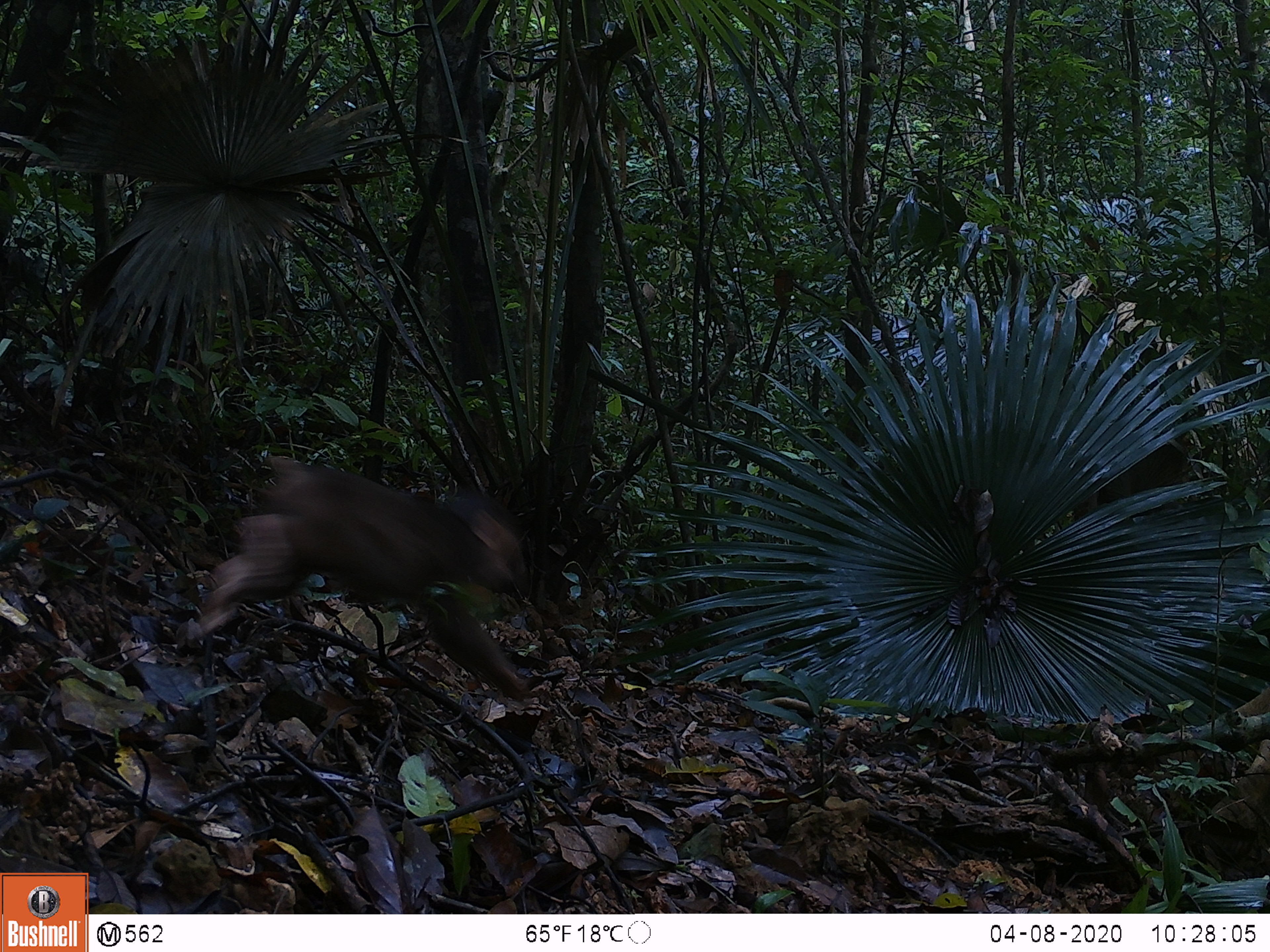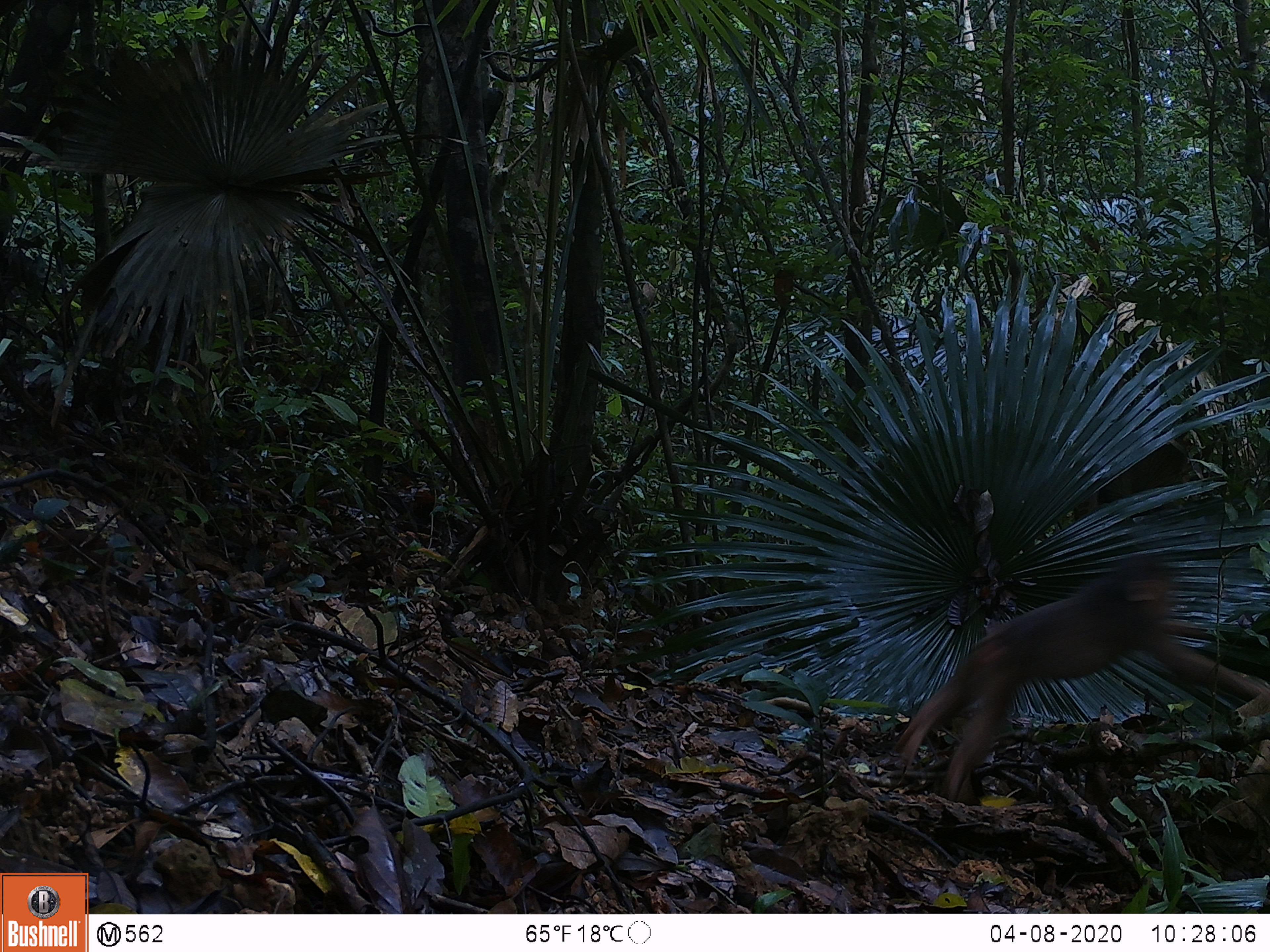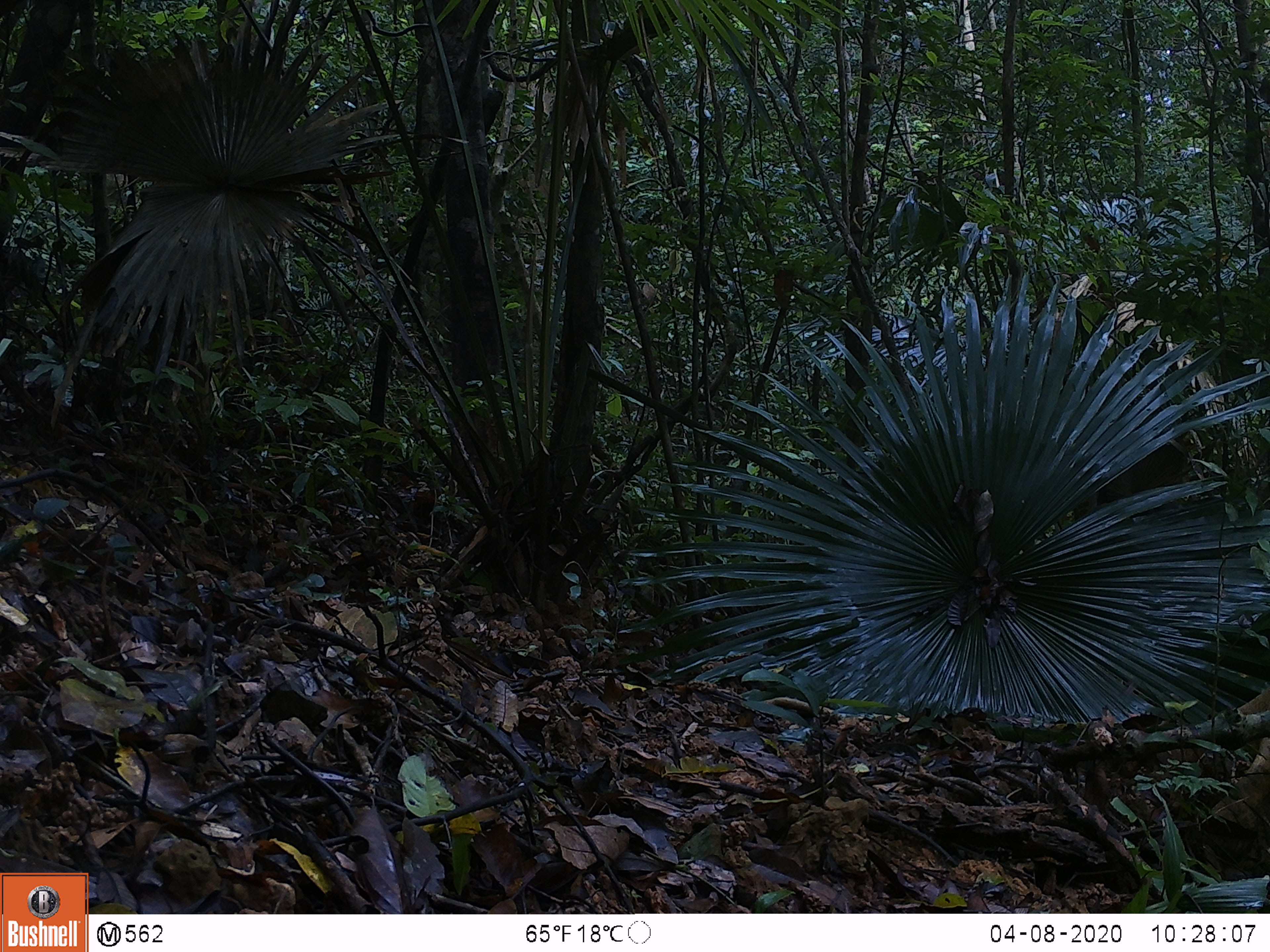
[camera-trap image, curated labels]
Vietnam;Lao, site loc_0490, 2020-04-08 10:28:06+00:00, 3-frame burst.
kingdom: Animalia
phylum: Chordata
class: Mammalia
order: Primates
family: Cercopithecidae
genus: Macaca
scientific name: Macaca arctoides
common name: stump-tailed macaque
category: stump tailed macaque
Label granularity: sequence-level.